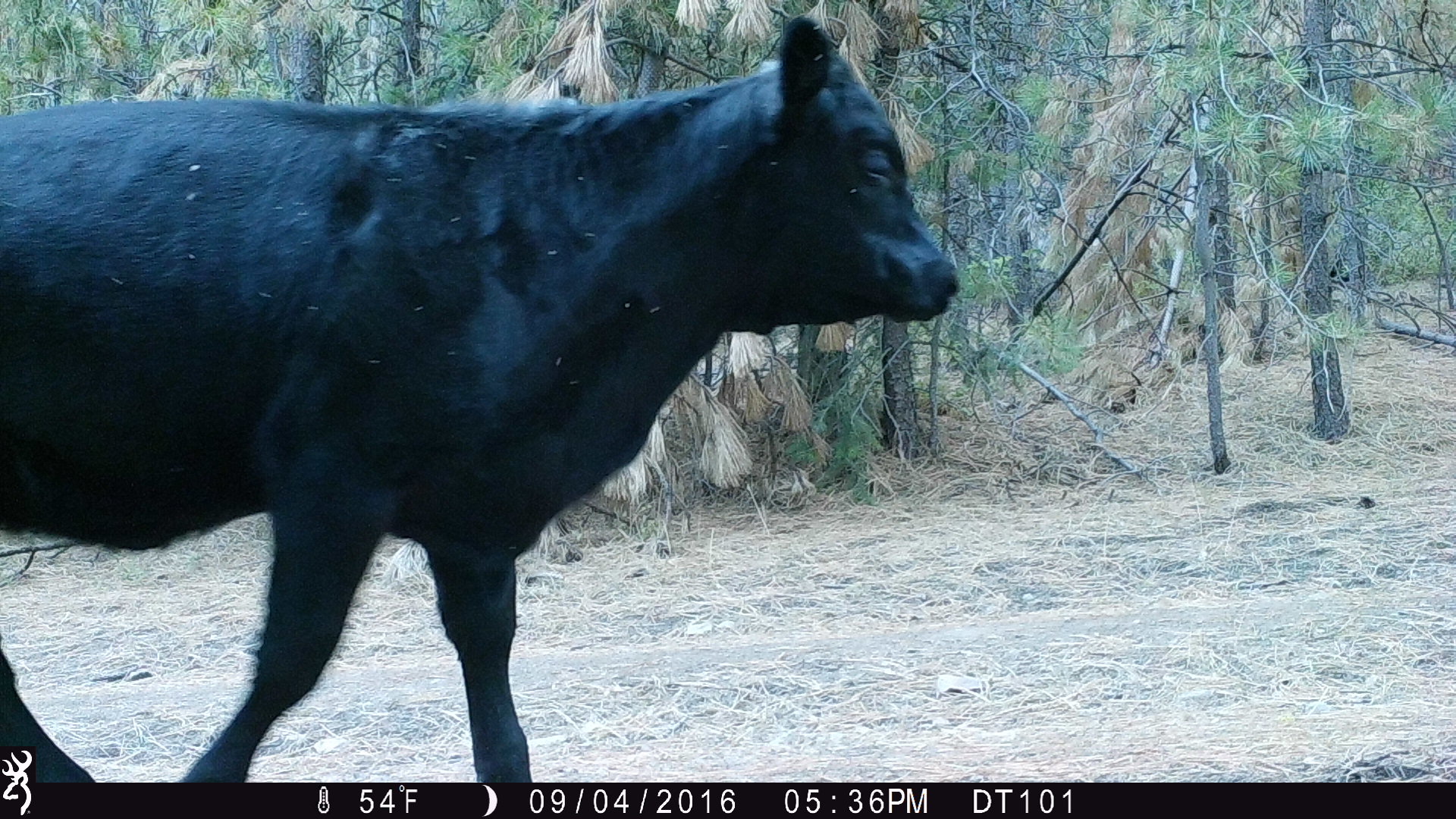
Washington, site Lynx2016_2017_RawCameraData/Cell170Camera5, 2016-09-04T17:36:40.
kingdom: Animalia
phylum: Chordata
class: Mammalia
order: Artiodactyla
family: Bovidae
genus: Bos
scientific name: Bos taurus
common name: domestic cattle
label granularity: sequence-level